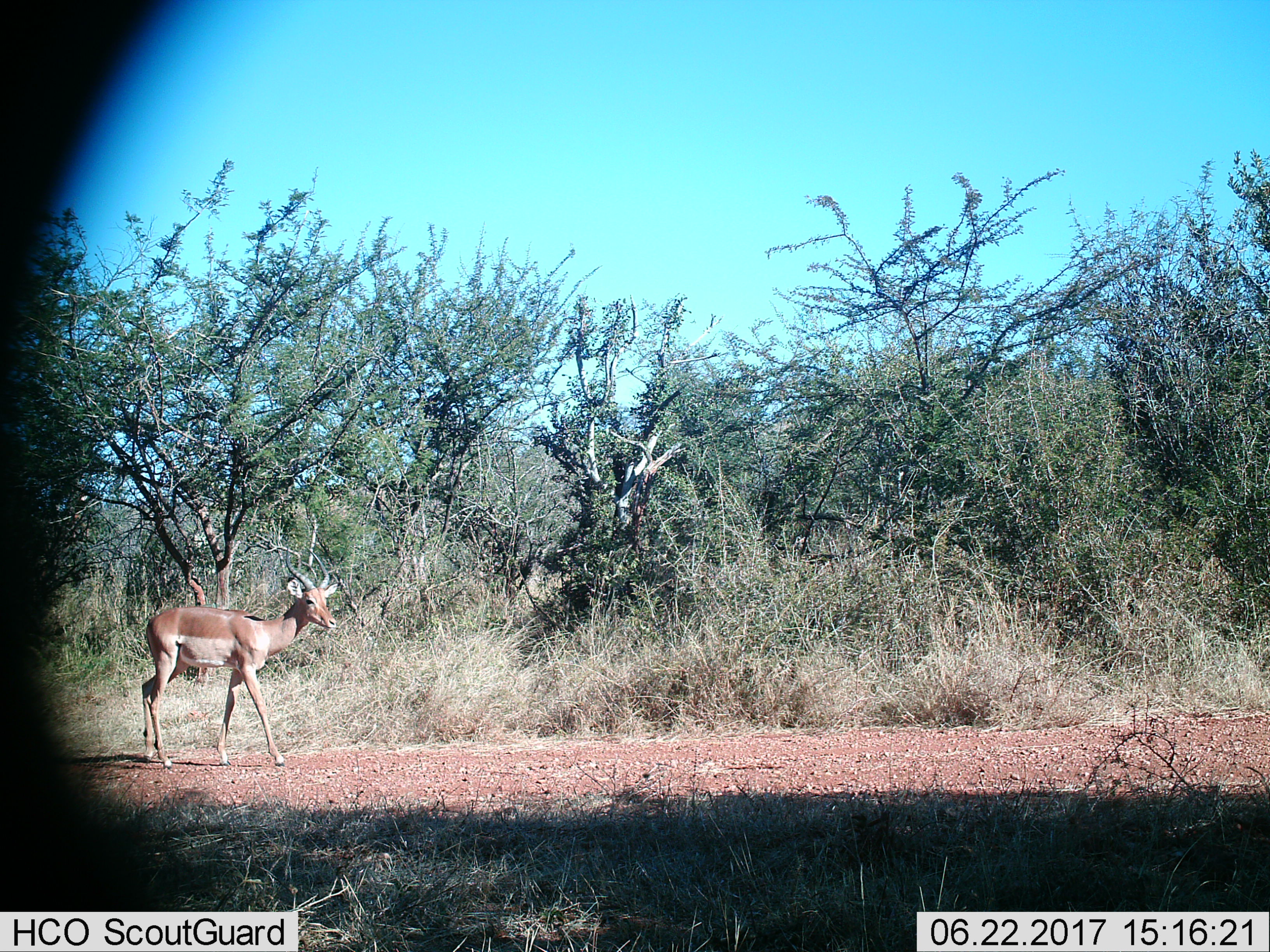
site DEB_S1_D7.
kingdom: Animalia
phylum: Chordata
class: Mammalia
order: Artiodactyla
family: Bovidae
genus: Aepyceros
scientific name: Aepyceros melampus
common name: impala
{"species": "impala (Aepyceros melampus)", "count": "1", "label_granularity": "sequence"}